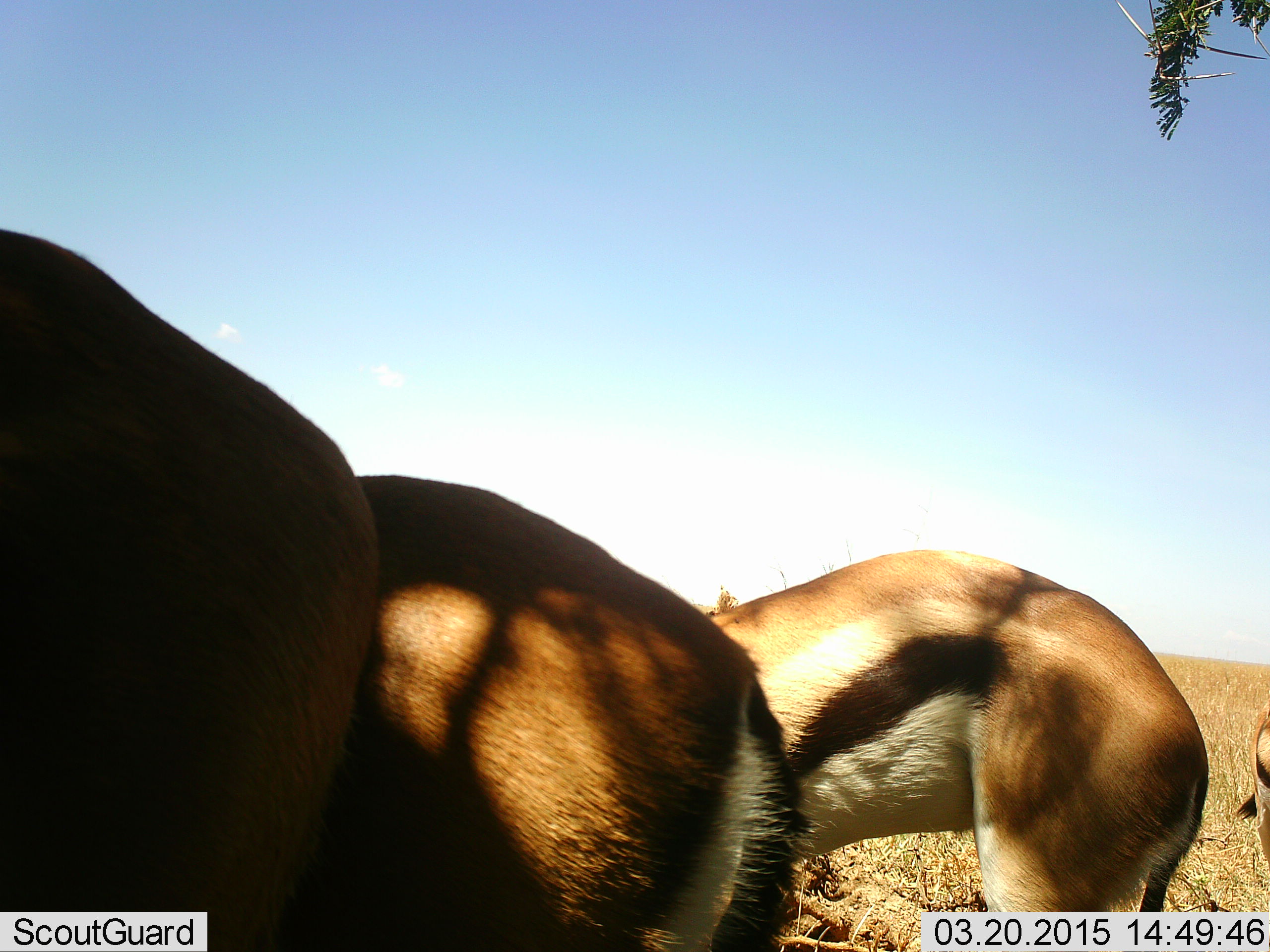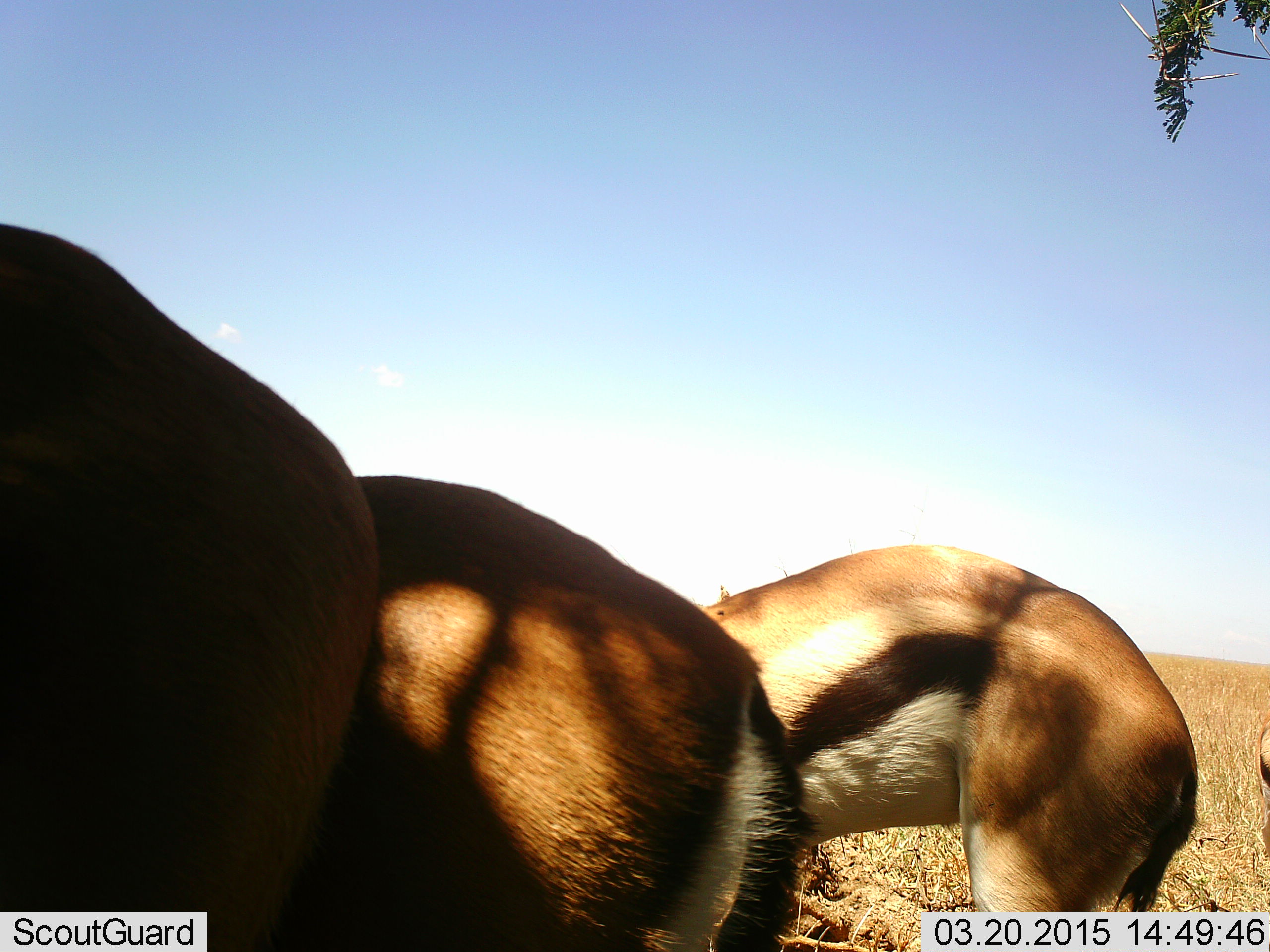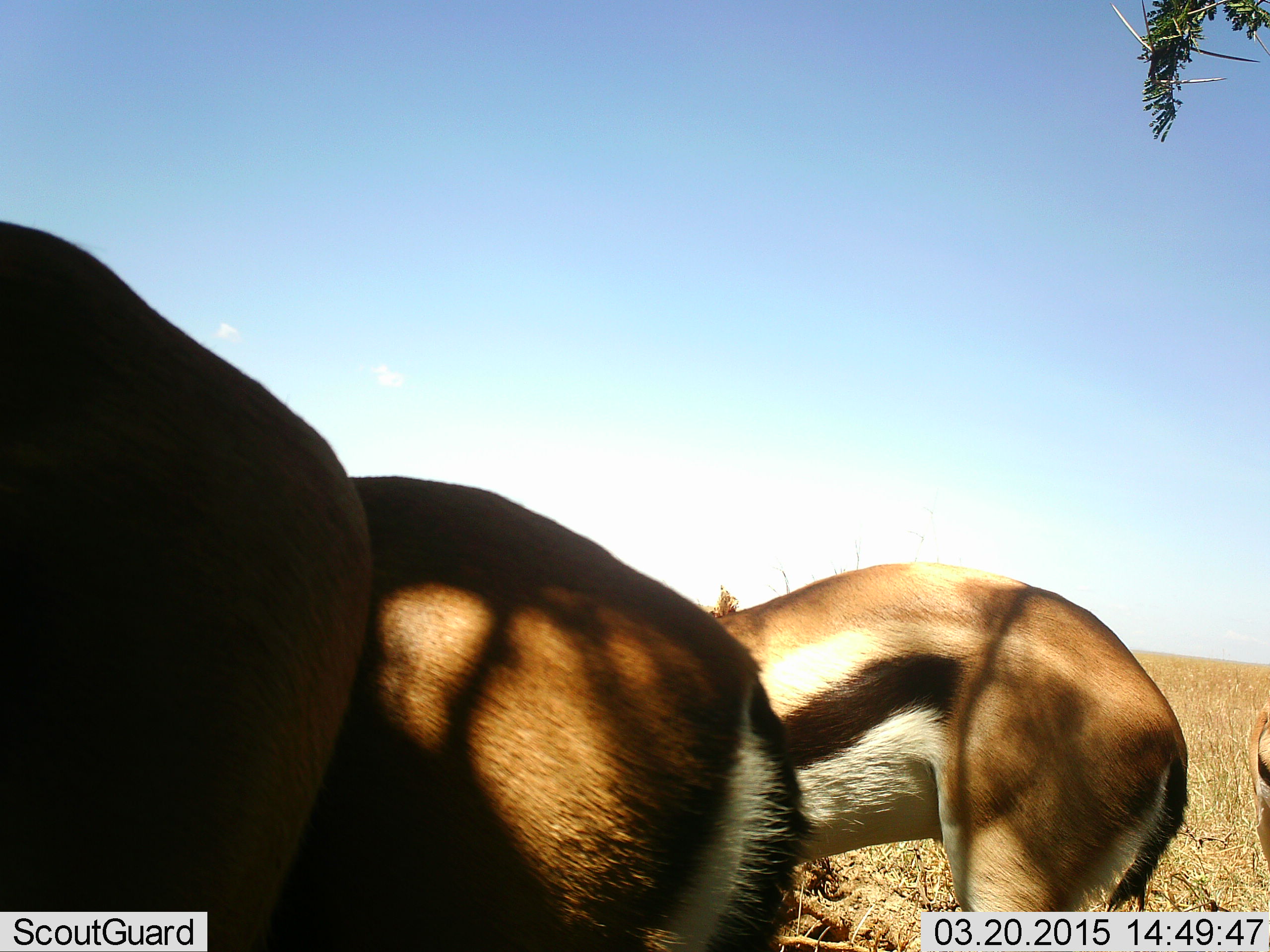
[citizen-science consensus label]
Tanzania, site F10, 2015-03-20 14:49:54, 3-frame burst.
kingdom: Animalia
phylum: Chordata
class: Mammalia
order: Artiodactyla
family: Bovidae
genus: Eudorcas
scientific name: Eudorcas thomsonii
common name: thomson's gazelle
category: gazellethomsons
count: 4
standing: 80%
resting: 0%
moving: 0%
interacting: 0%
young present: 0%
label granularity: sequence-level